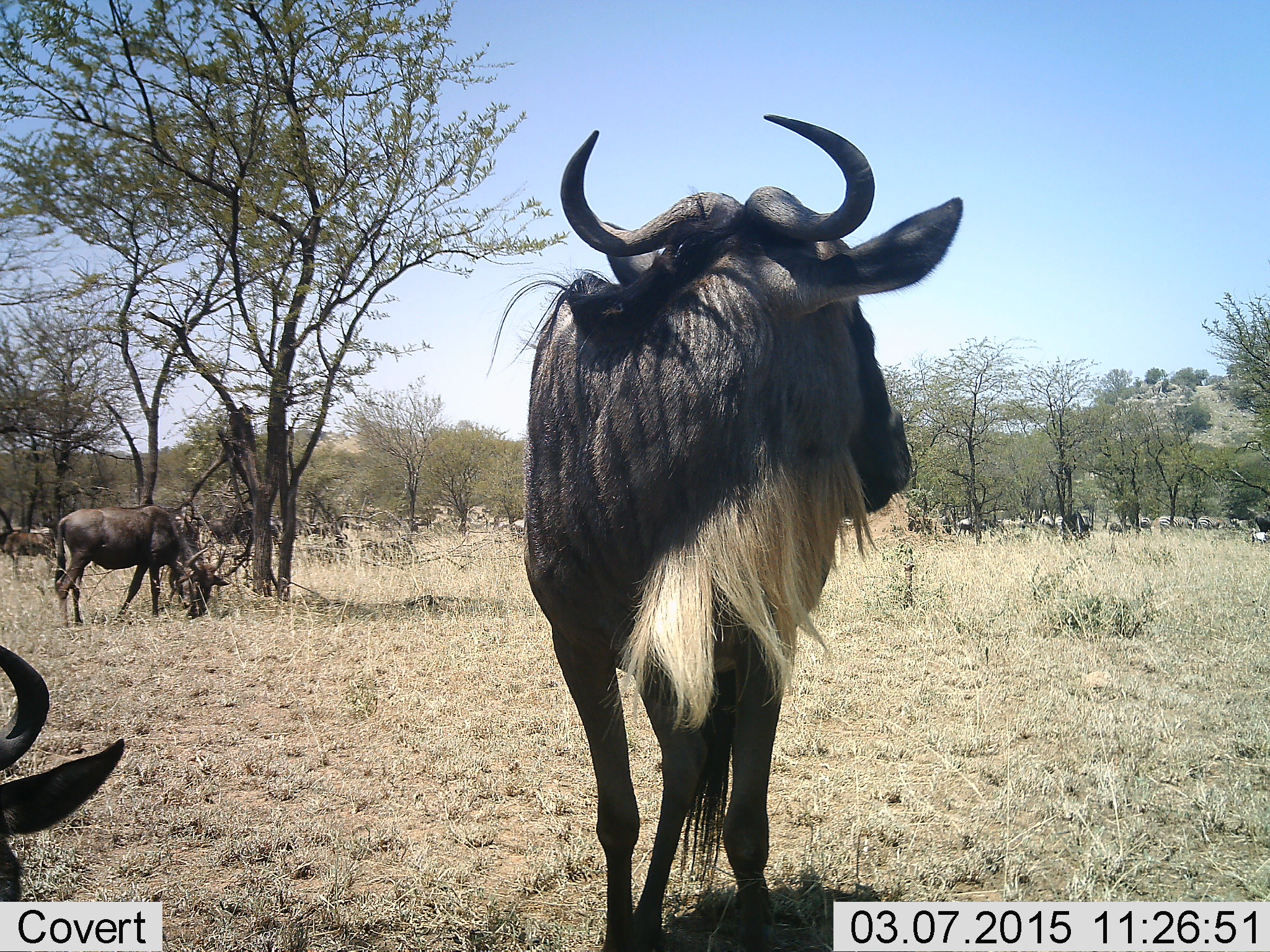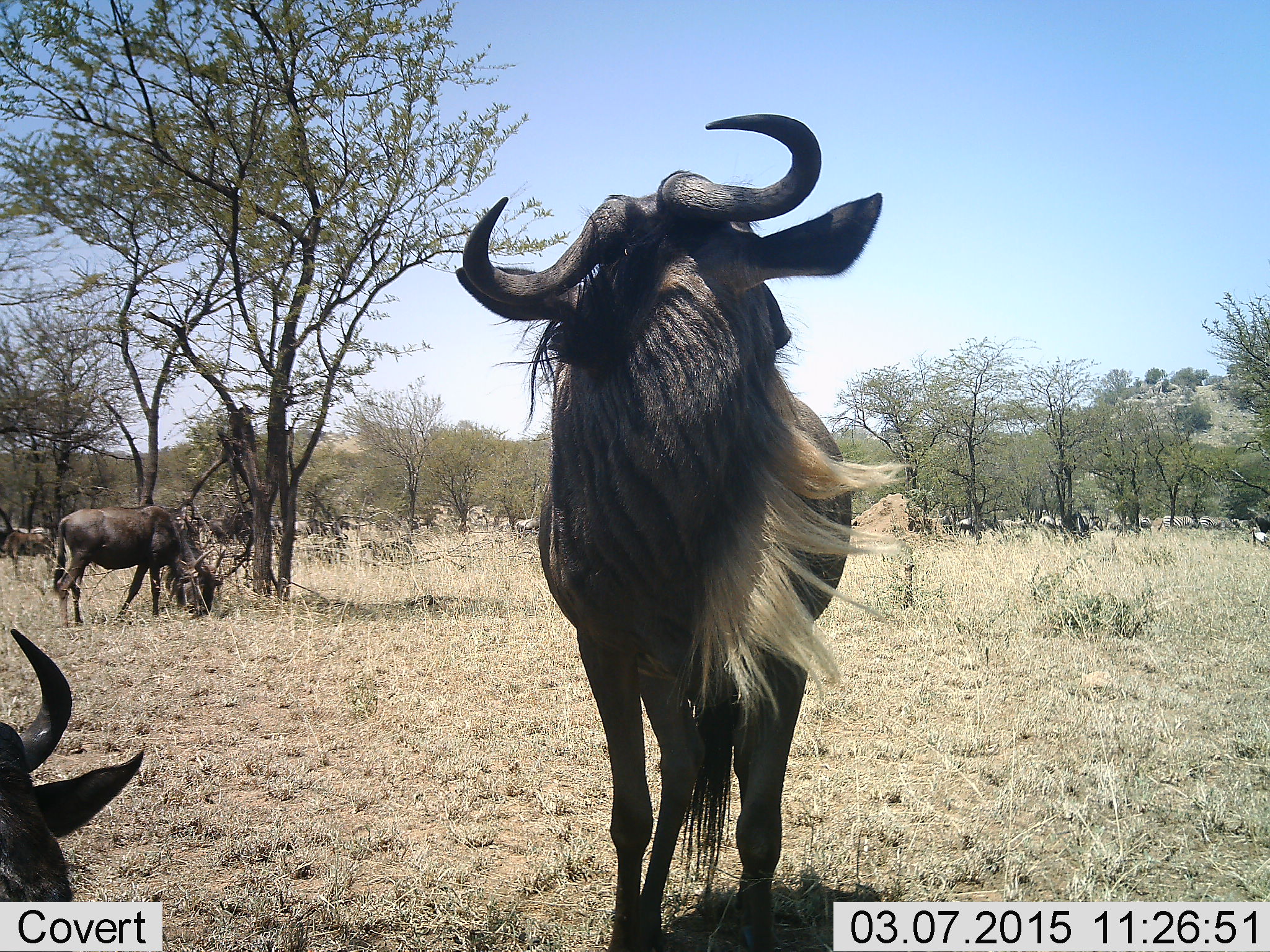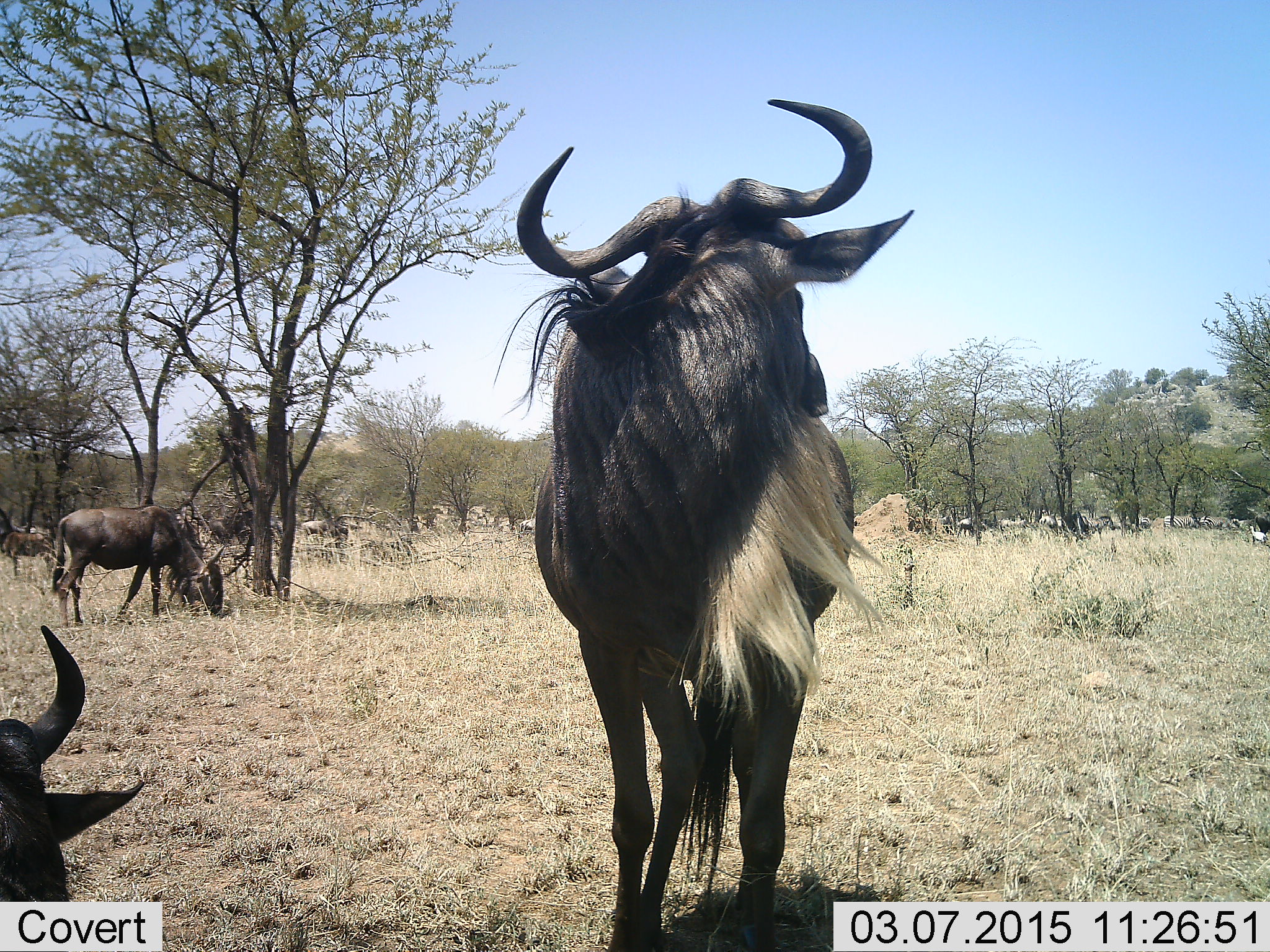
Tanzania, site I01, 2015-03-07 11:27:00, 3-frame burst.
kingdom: Animalia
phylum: Chordata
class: Mammalia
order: Artiodactyla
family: Bovidae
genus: Connochaetes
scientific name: Connochaetes taurinus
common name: blue wildebeest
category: wildebeest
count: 9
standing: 73%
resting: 18%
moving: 36%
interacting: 0%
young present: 9%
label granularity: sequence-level